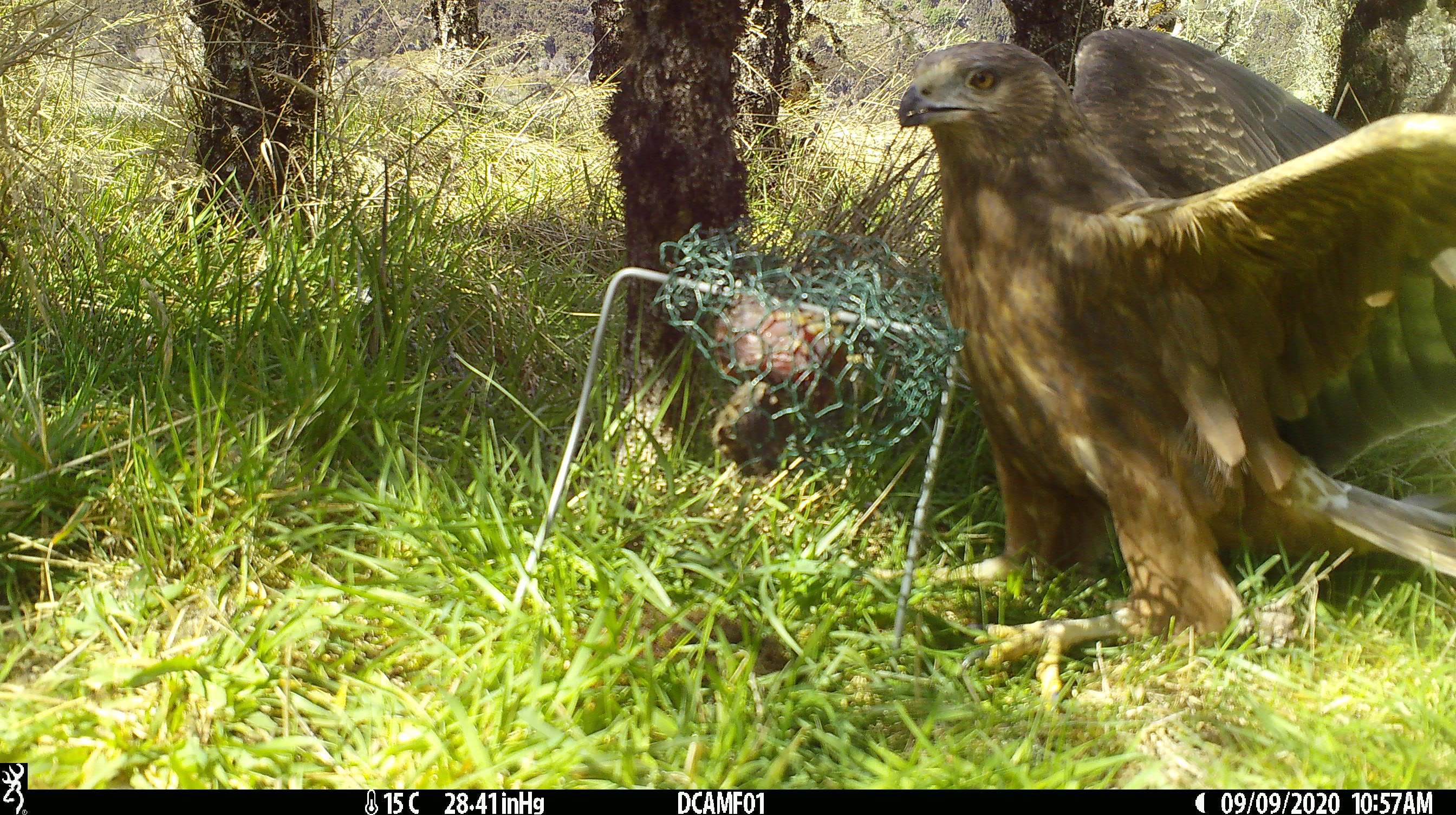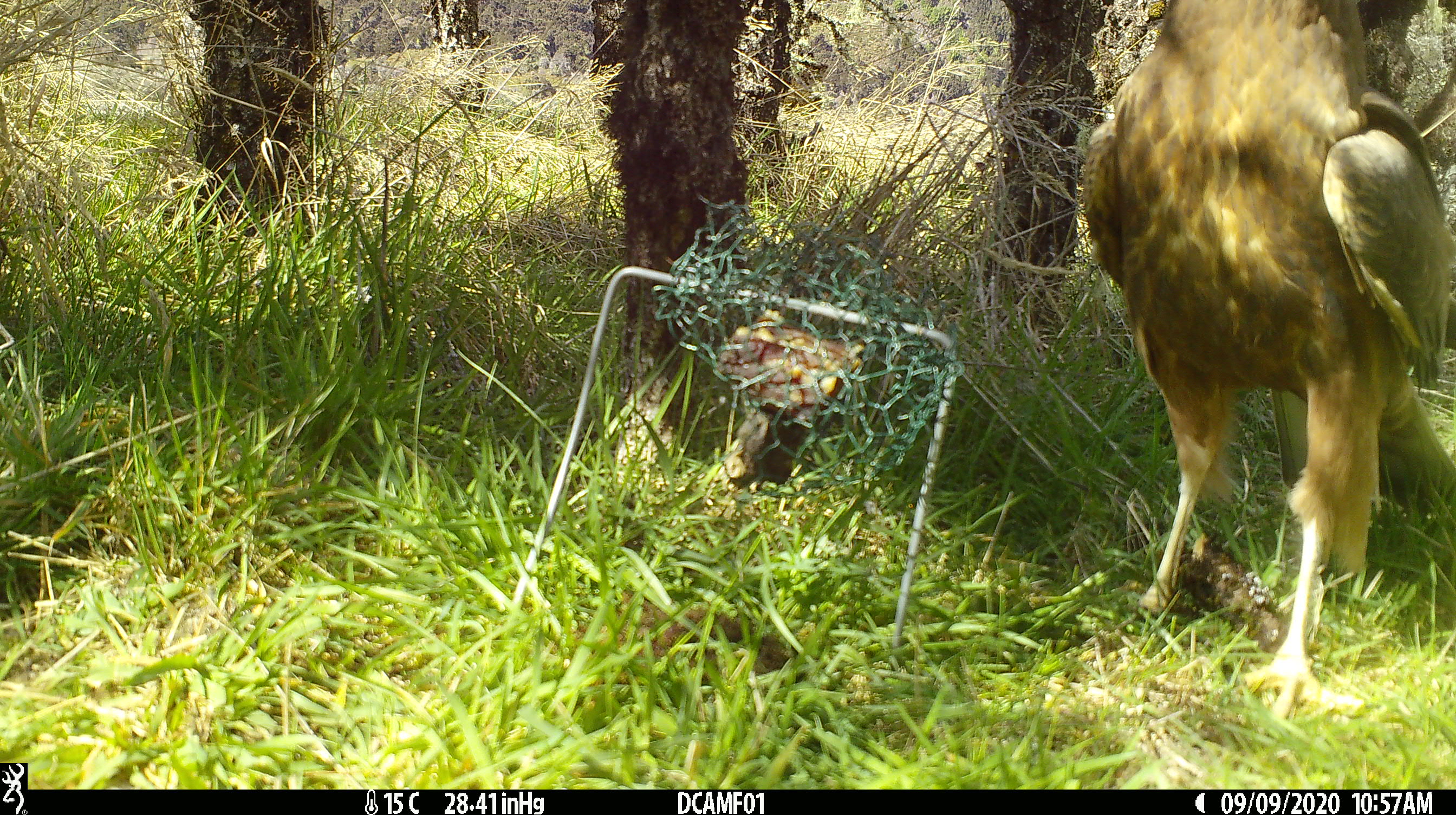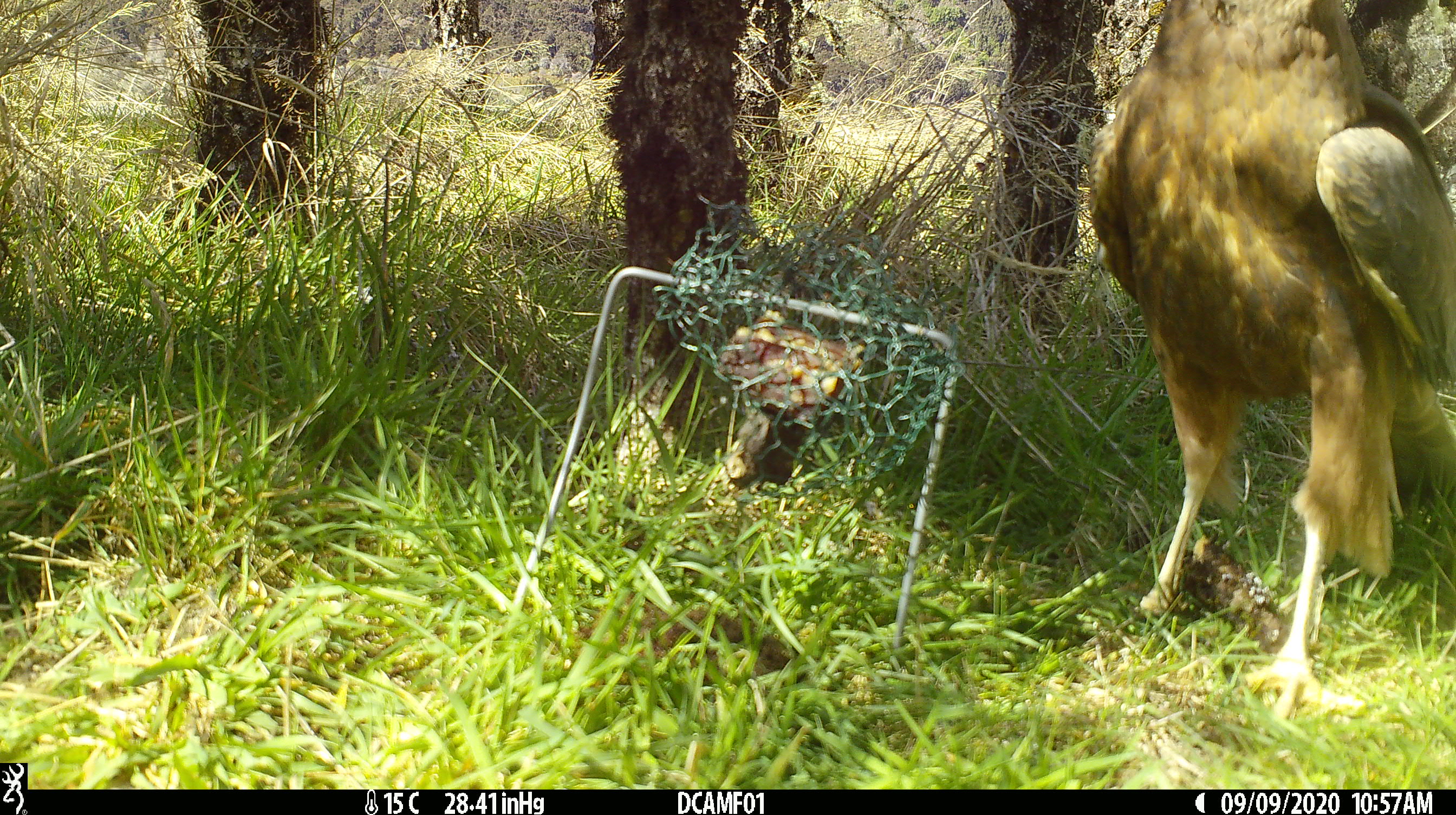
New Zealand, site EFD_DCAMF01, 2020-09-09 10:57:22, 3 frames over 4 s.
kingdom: Animalia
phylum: Chordata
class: Aves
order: Accipitriformes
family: Accipitridae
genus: Circus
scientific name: Circus approximans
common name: swamp harrier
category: harrier